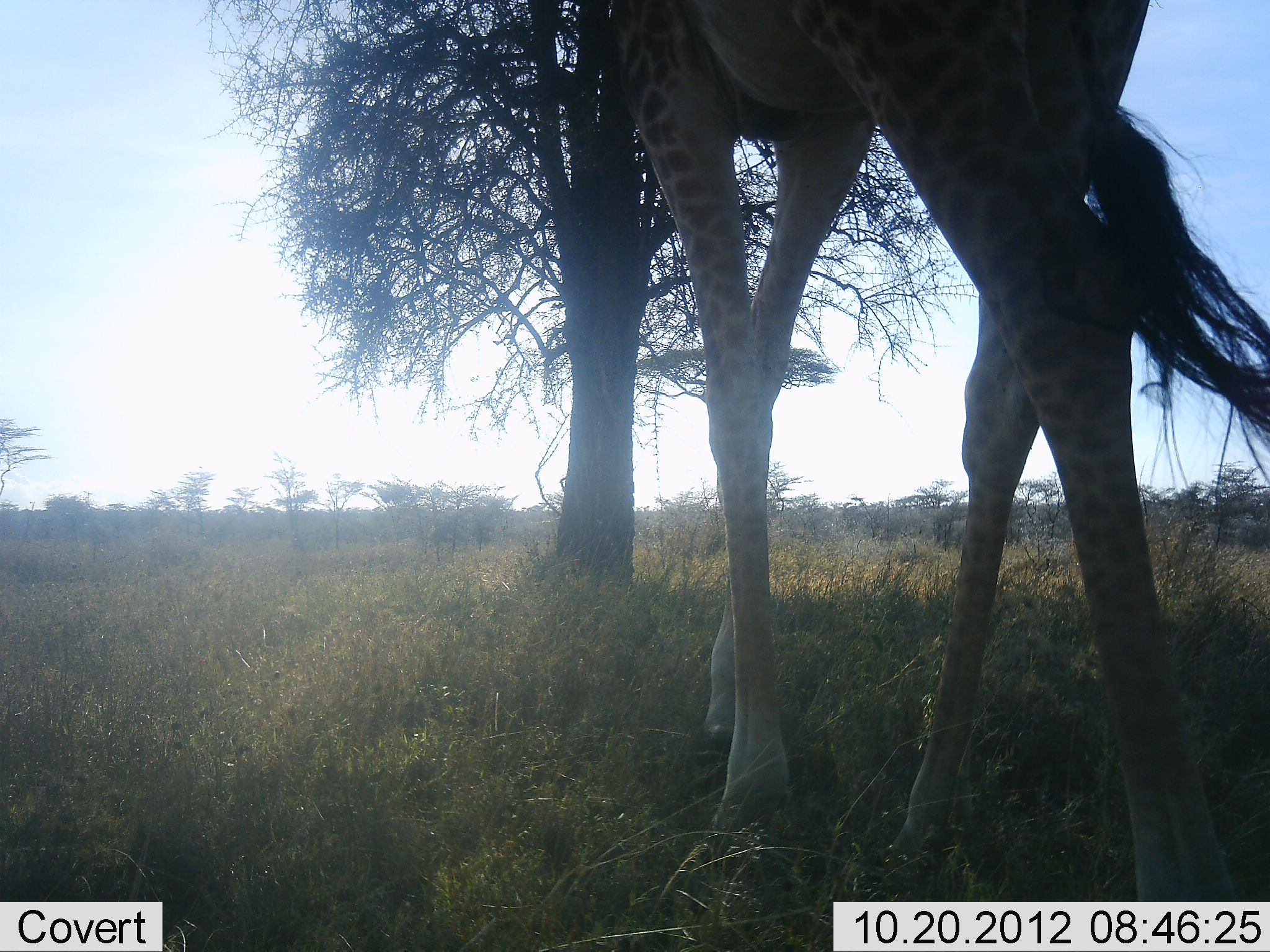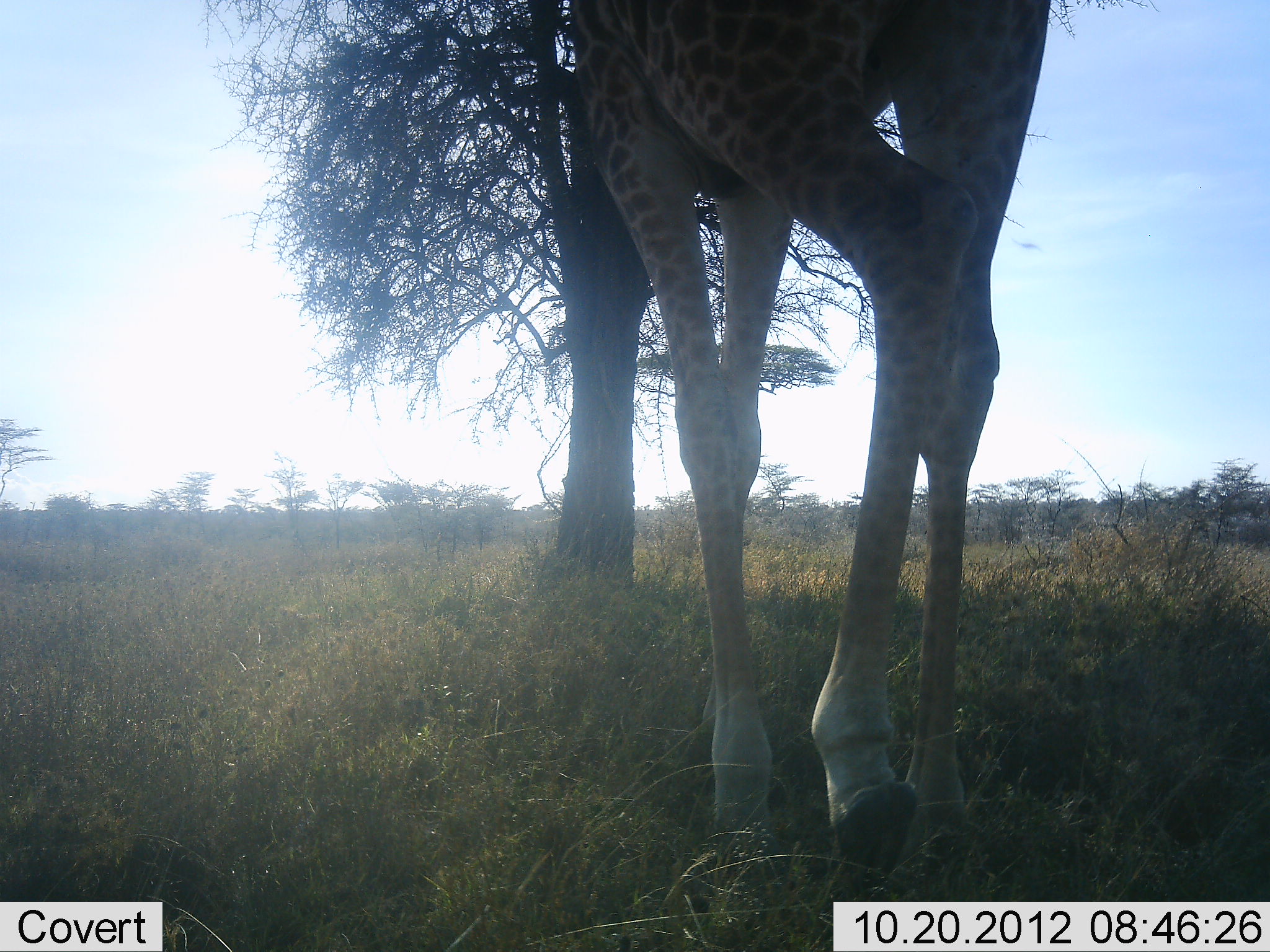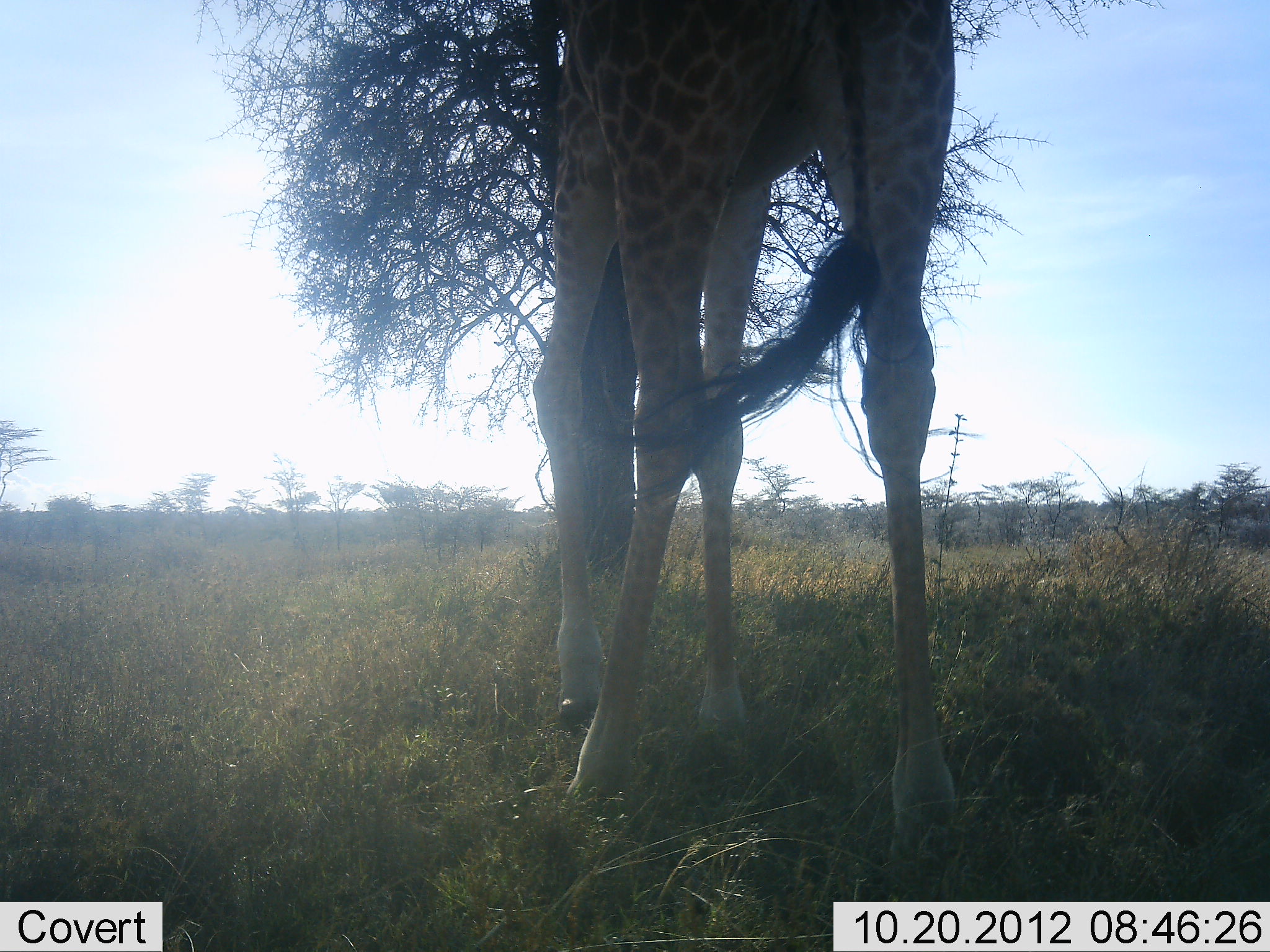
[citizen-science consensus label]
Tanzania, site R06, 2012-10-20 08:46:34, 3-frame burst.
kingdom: Animalia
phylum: Chordata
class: Mammalia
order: Artiodactyla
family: Giraffidae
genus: Giraffa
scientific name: Giraffa camelopardalis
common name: giraffe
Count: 1.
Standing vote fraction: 0%.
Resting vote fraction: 0%.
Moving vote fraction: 100%.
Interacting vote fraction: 0%.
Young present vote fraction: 0%.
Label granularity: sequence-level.